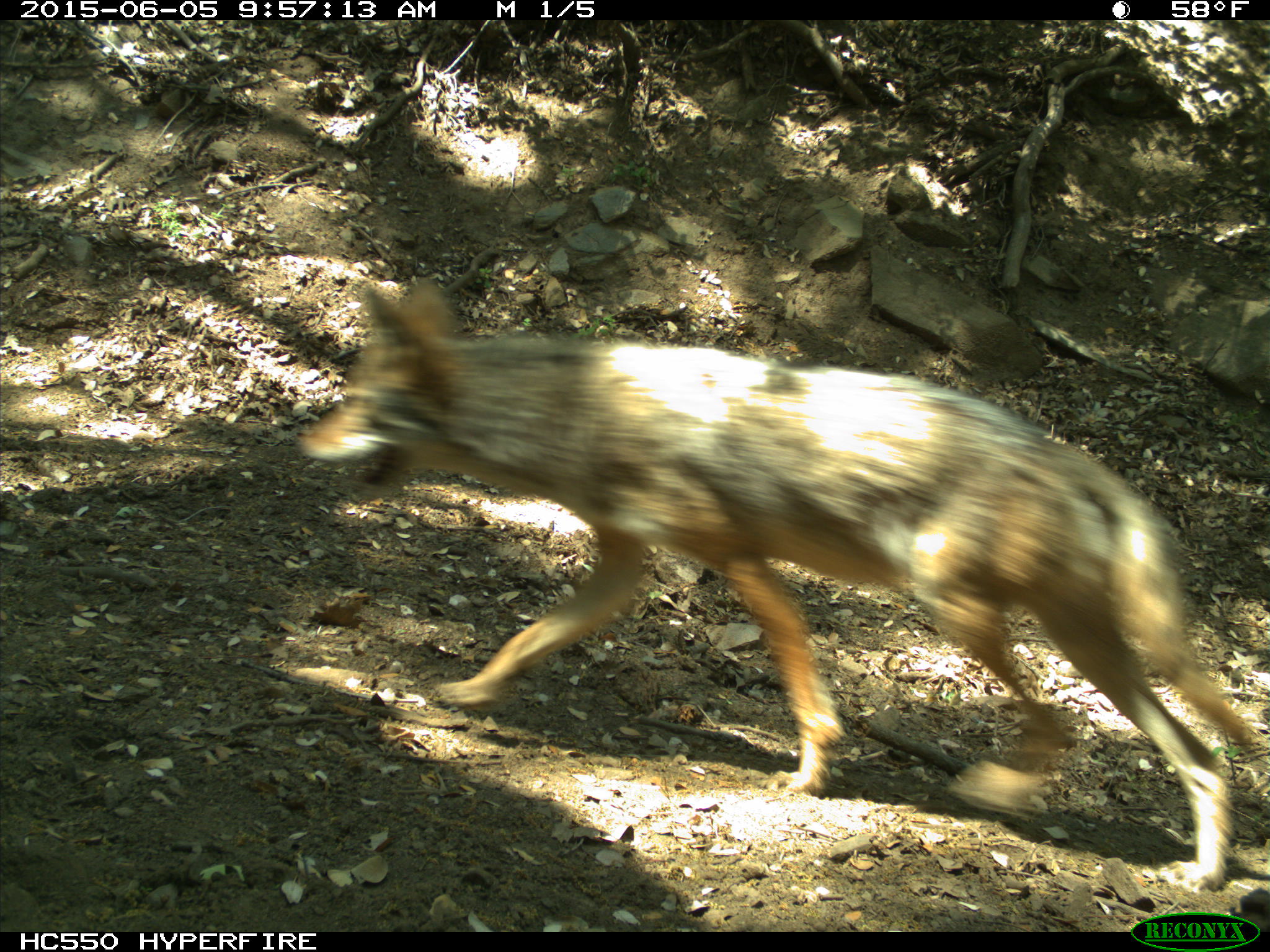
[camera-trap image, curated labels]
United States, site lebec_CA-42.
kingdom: Animalia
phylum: Chordata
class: Mammalia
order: Carnivora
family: Canidae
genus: Canis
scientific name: Canis latrans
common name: coyote